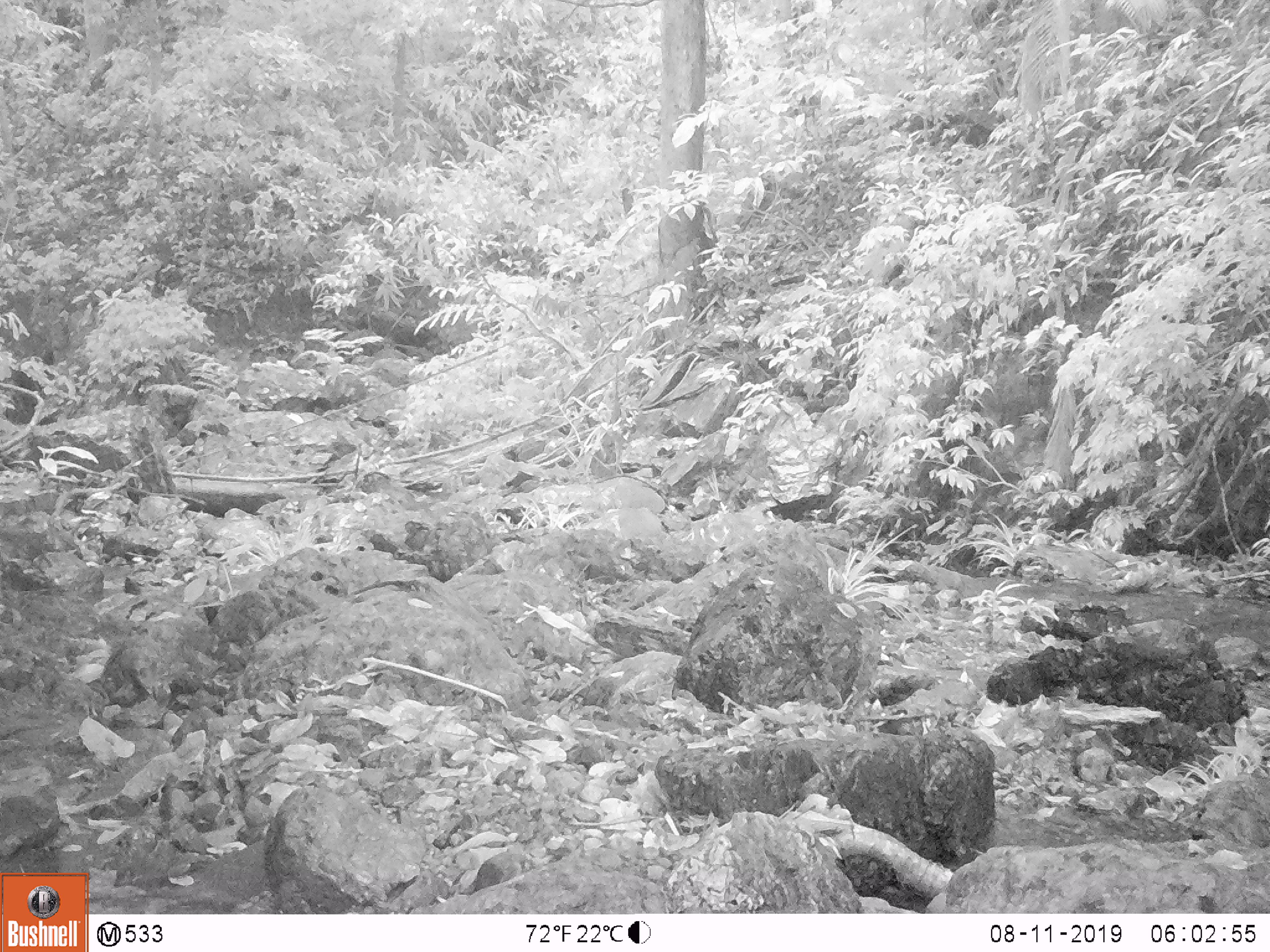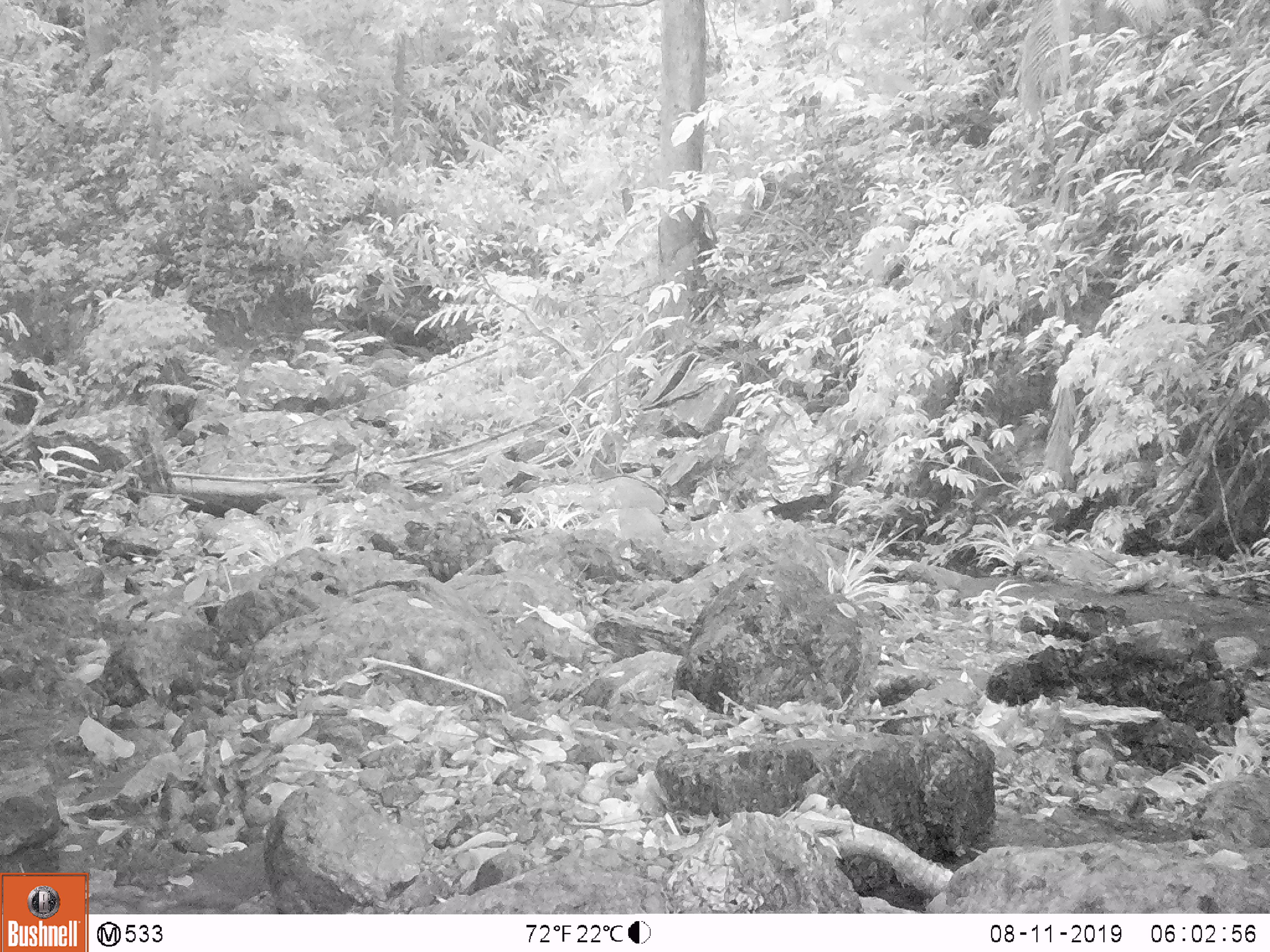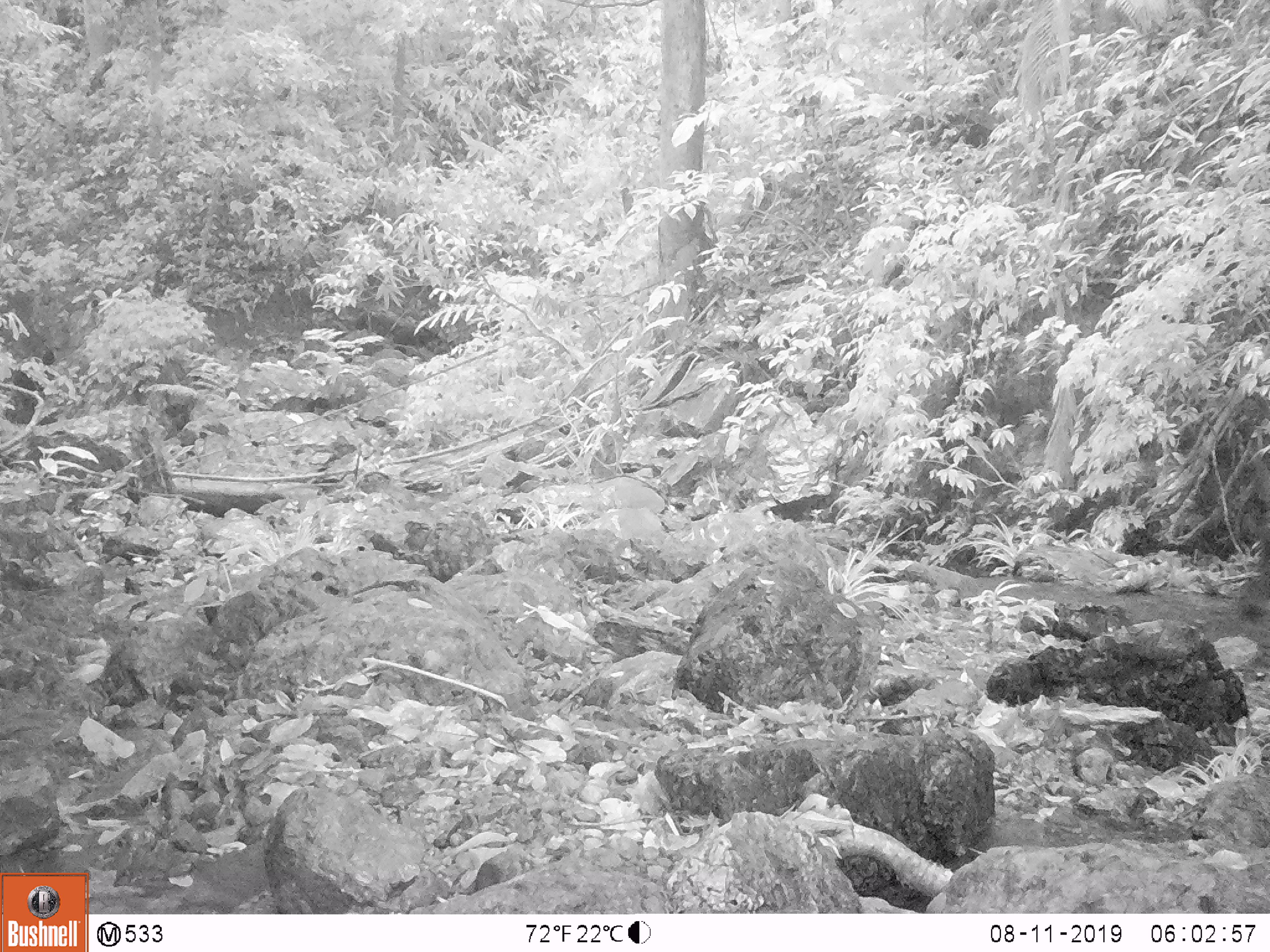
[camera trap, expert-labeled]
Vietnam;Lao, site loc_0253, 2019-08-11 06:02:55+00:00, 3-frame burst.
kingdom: Animalia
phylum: Chordata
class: Mammalia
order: Artiodactyla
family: Bovidae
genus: Capricornis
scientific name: Capricornis sumatraensis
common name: chinese serow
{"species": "chinese serow (Capricornis sumatraensis)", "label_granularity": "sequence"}